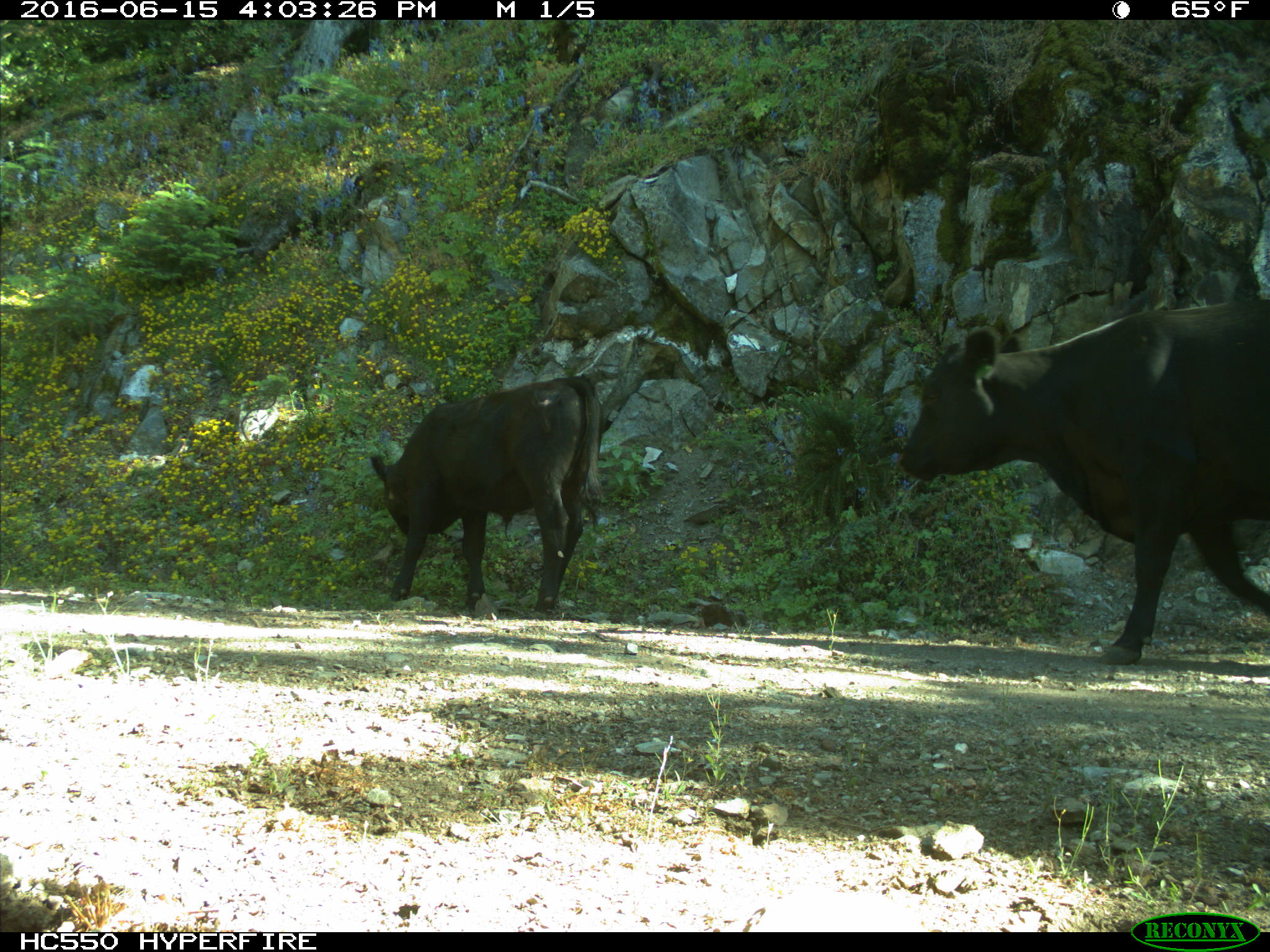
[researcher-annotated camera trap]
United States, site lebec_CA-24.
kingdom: Animalia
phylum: Chordata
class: Mammalia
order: Artiodactyla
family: Bovidae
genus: Bos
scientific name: Bos taurus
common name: domestic cow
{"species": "Bos taurus (domestic cow)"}